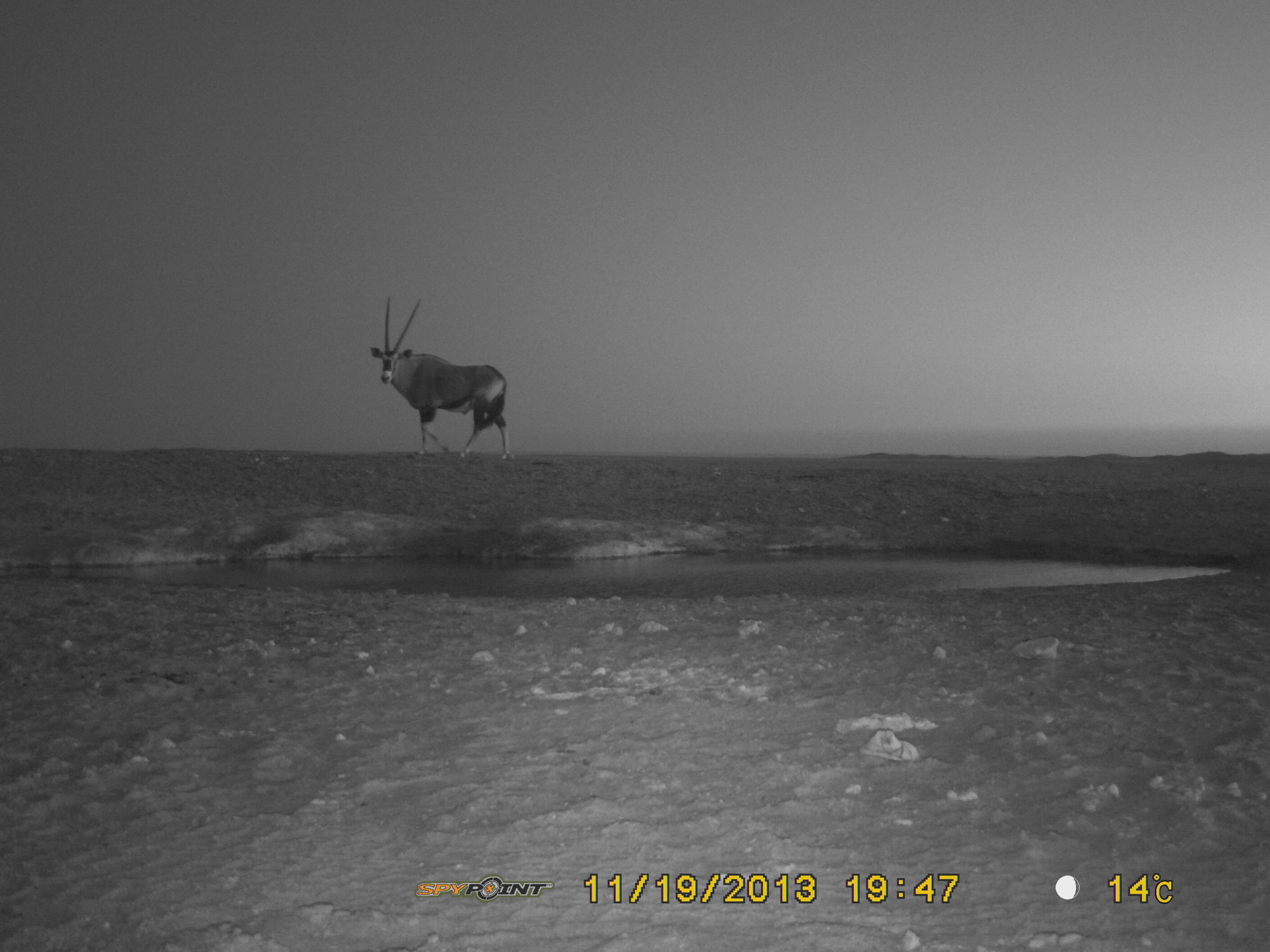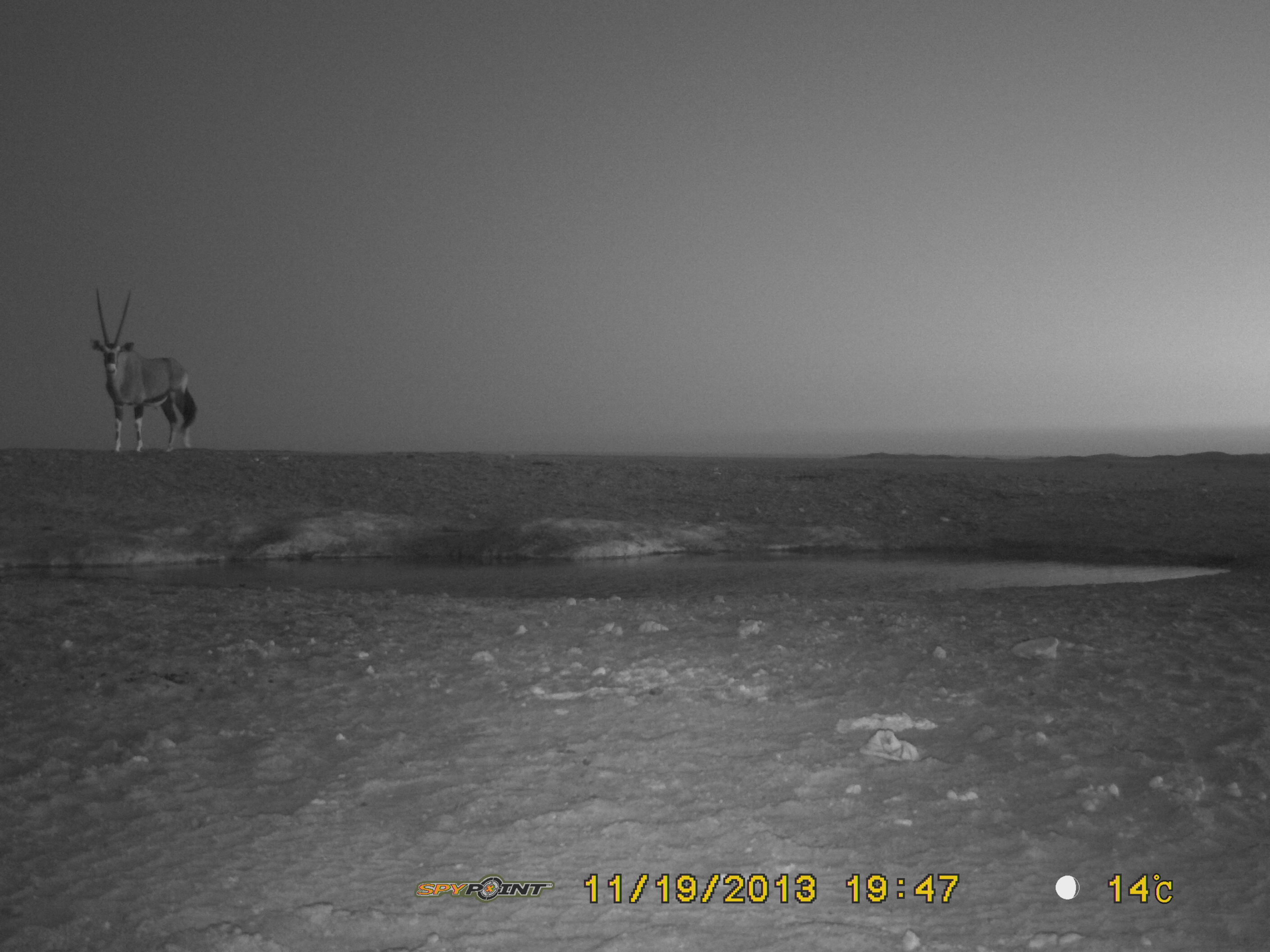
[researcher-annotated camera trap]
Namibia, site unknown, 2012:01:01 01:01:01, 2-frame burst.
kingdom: Animalia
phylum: Chordata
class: Mammalia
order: Artiodactyla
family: Bovidae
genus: Oryx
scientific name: Oryx gazella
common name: gemsbok